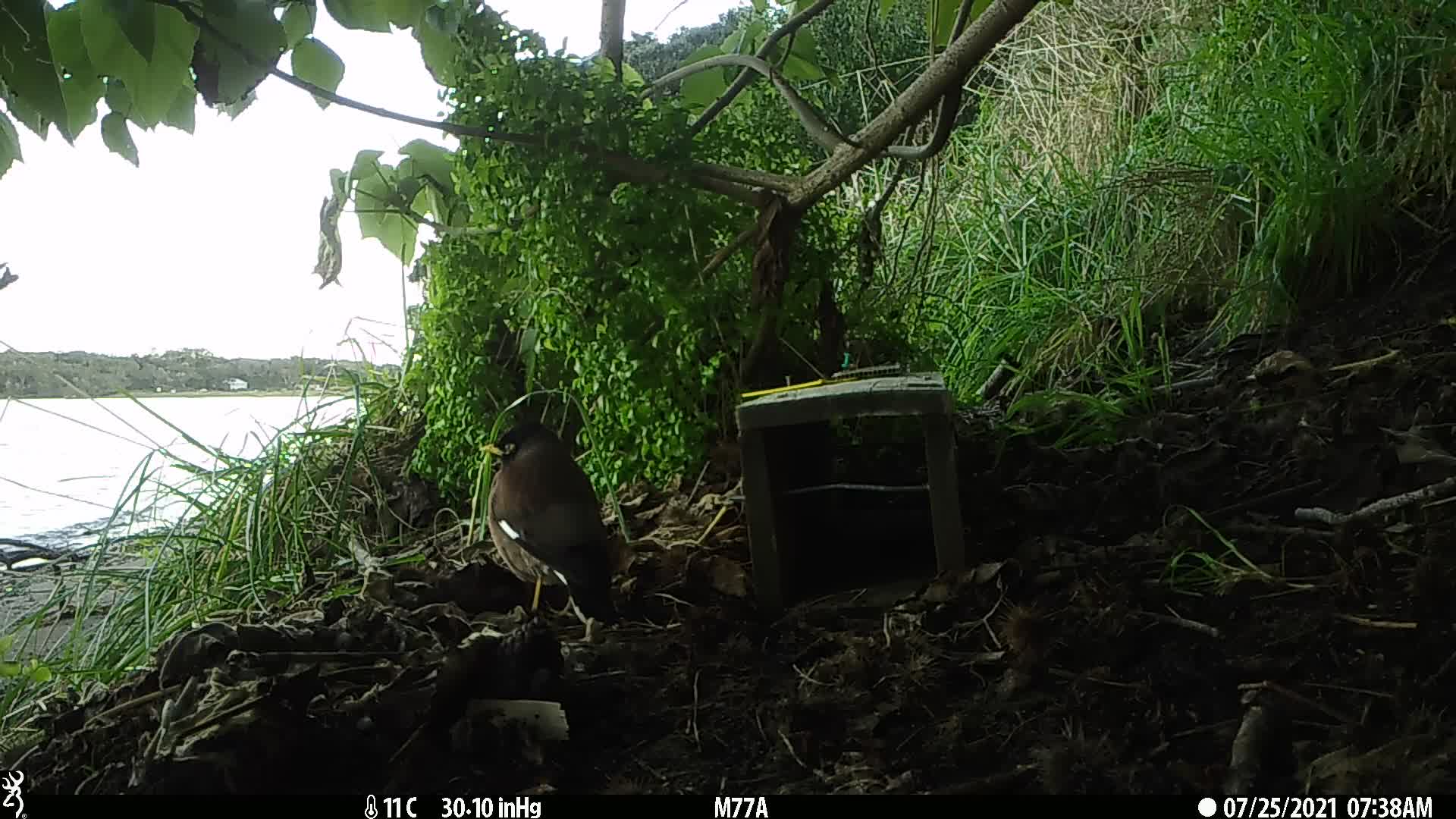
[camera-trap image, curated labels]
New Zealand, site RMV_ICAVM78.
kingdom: Animalia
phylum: Chordata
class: Aves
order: Passeriformes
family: Sturnidae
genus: Acridotheres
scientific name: Acridotheres tristis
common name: common myna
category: myna